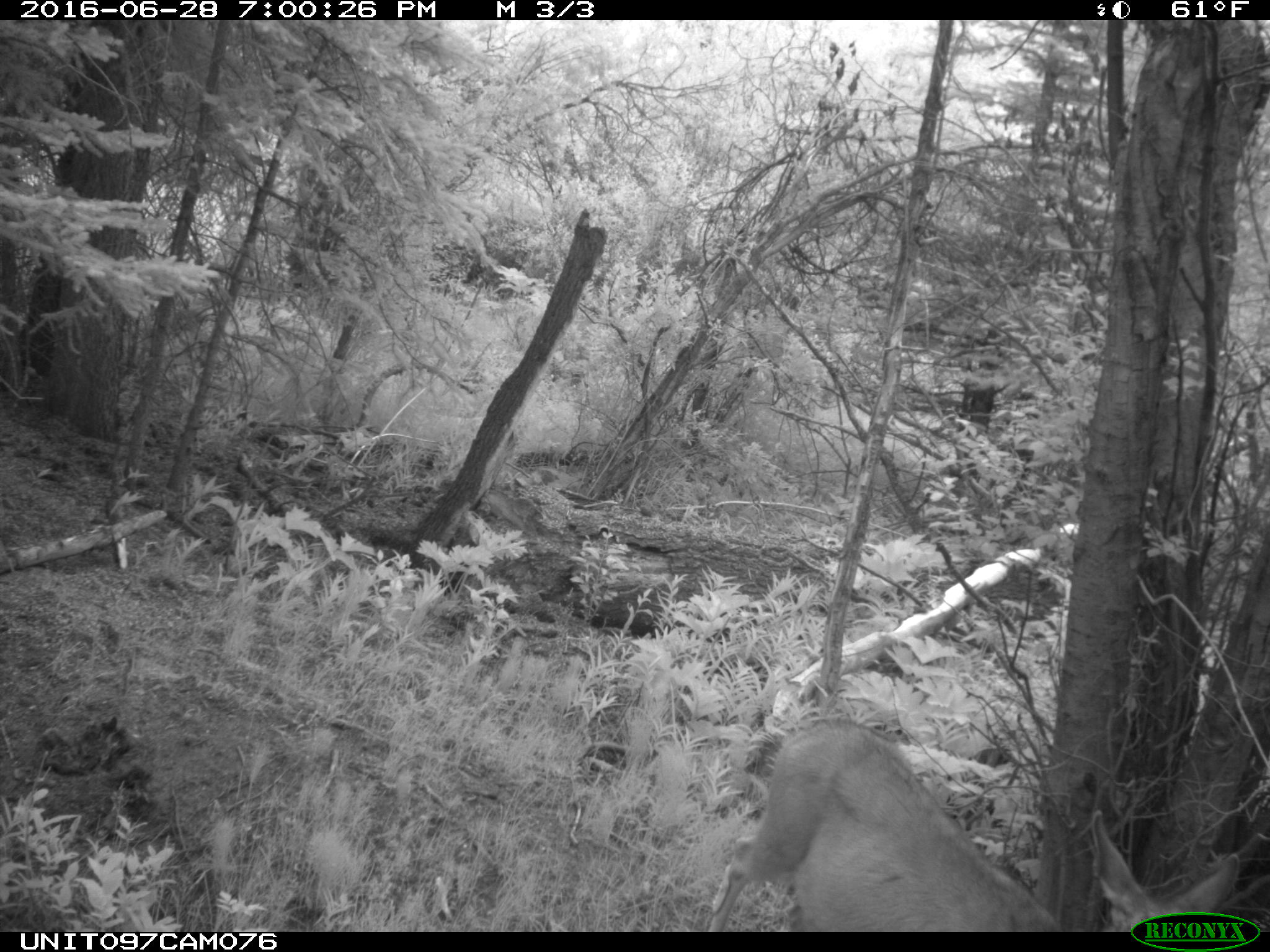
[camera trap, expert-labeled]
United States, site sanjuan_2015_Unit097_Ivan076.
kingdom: Animalia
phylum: Chordata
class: Mammalia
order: Artiodactyla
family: Cervidae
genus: Odocoileus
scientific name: Odocoileus hemionus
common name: mule deer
Odocoileus hemionus (mule deer).